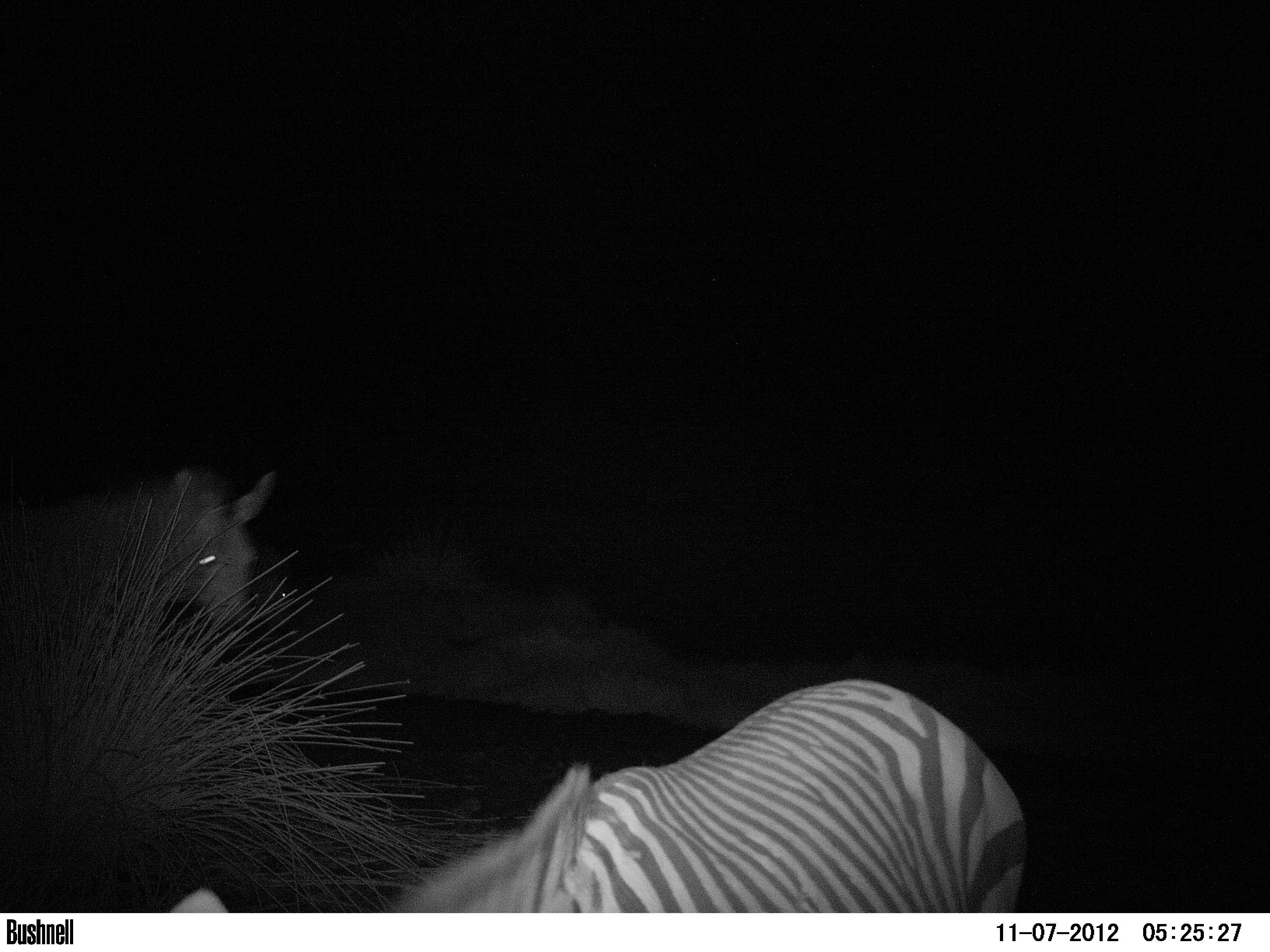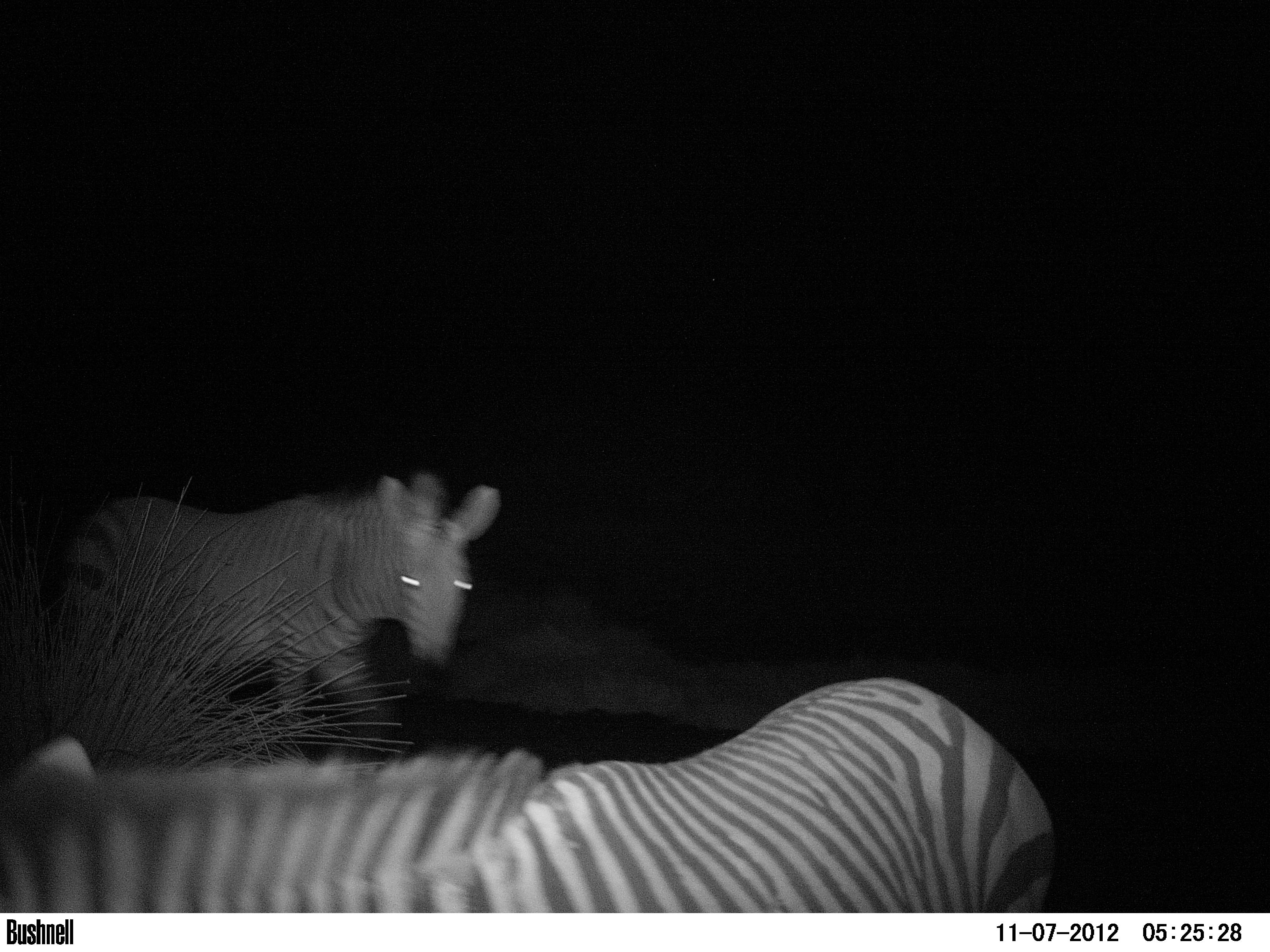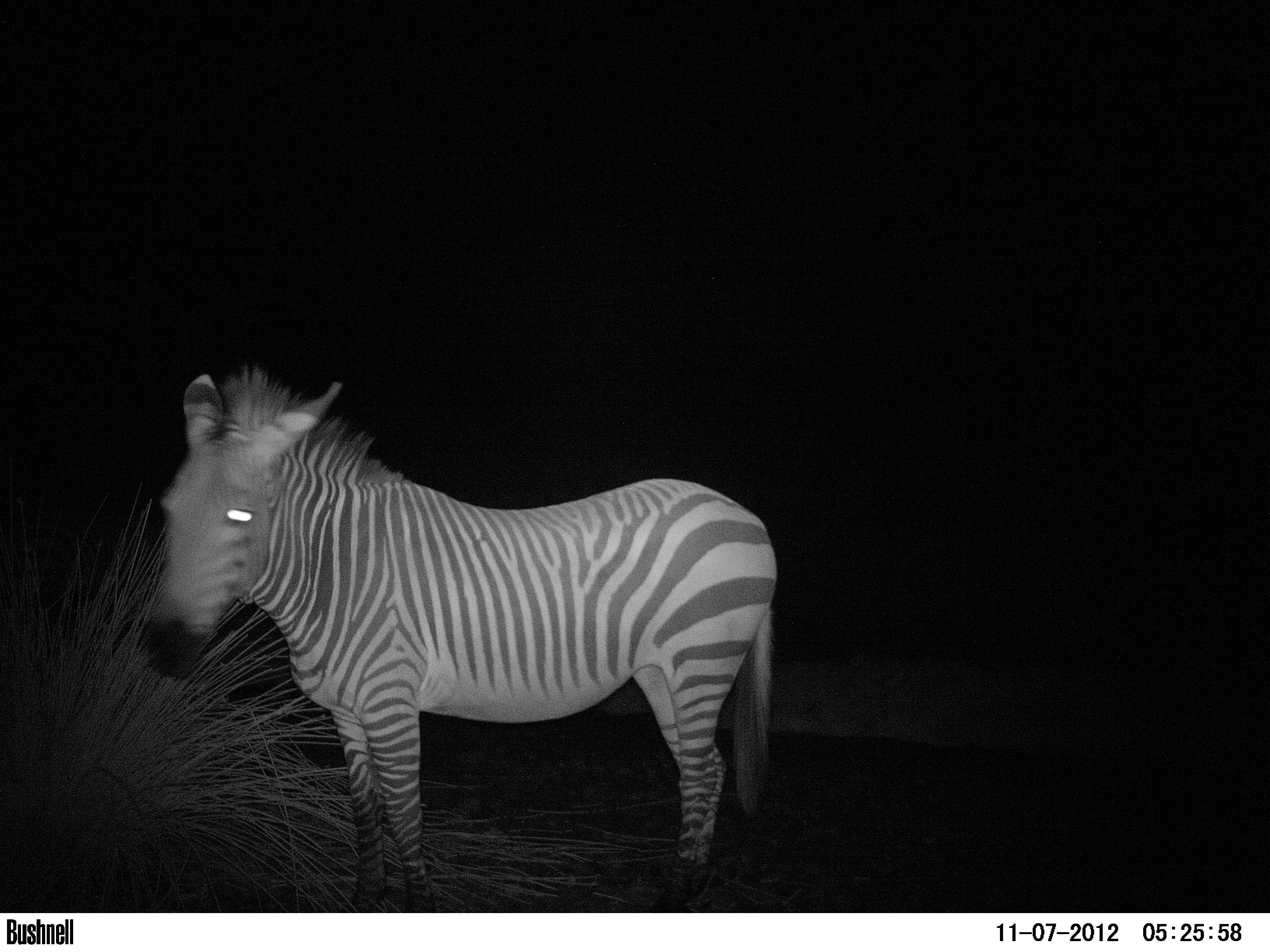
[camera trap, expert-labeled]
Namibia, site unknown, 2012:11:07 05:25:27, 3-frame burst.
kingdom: Animalia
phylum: Chordata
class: Mammalia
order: Perissodactyla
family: Equidae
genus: Equus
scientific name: Equus zebra hartmannae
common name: hartmann's mountain zebra